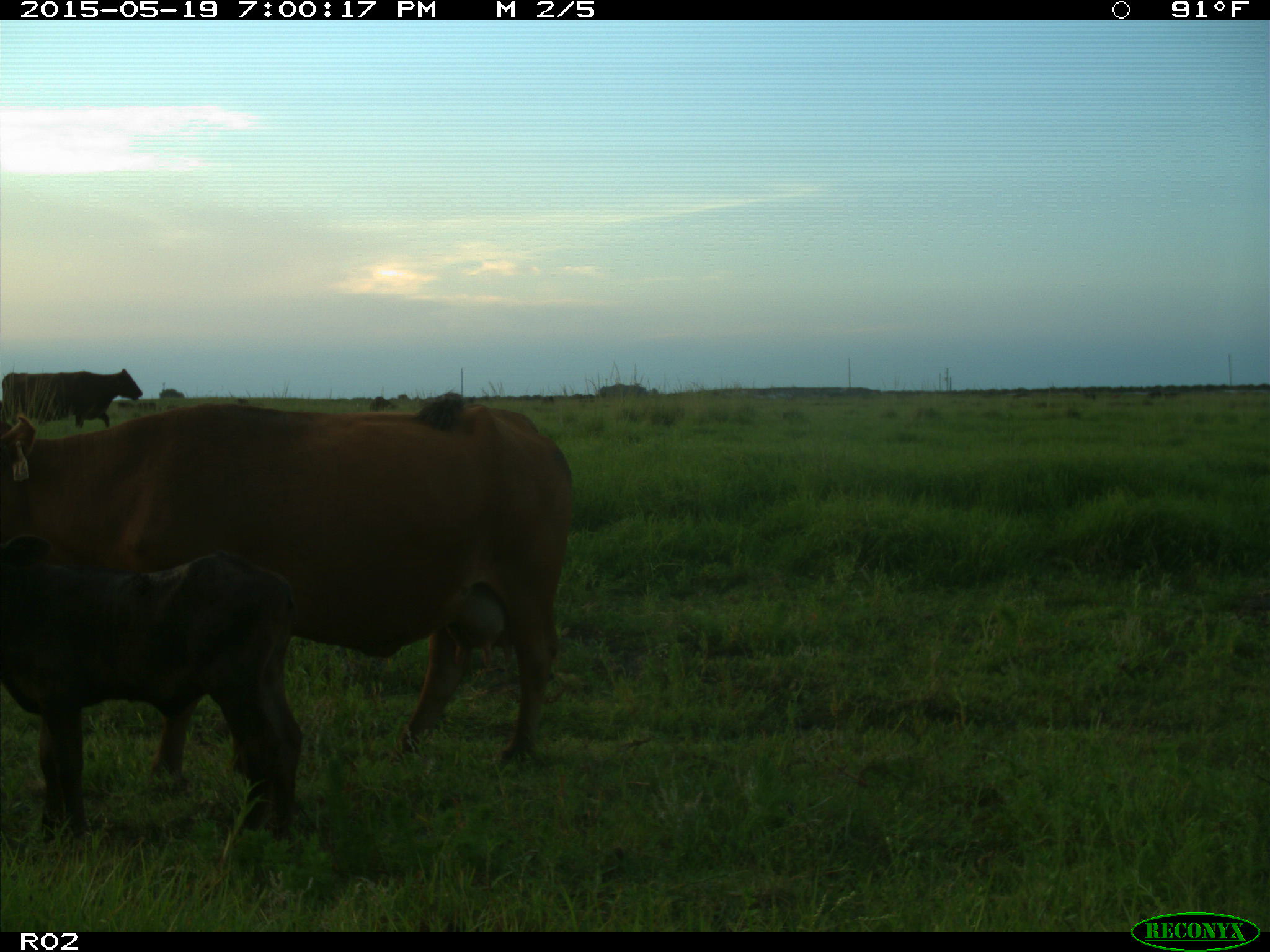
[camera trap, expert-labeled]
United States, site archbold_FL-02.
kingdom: Animalia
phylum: Chordata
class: Mammalia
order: Artiodactyla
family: Bovidae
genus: Bos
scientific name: Bos taurus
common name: domestic cow